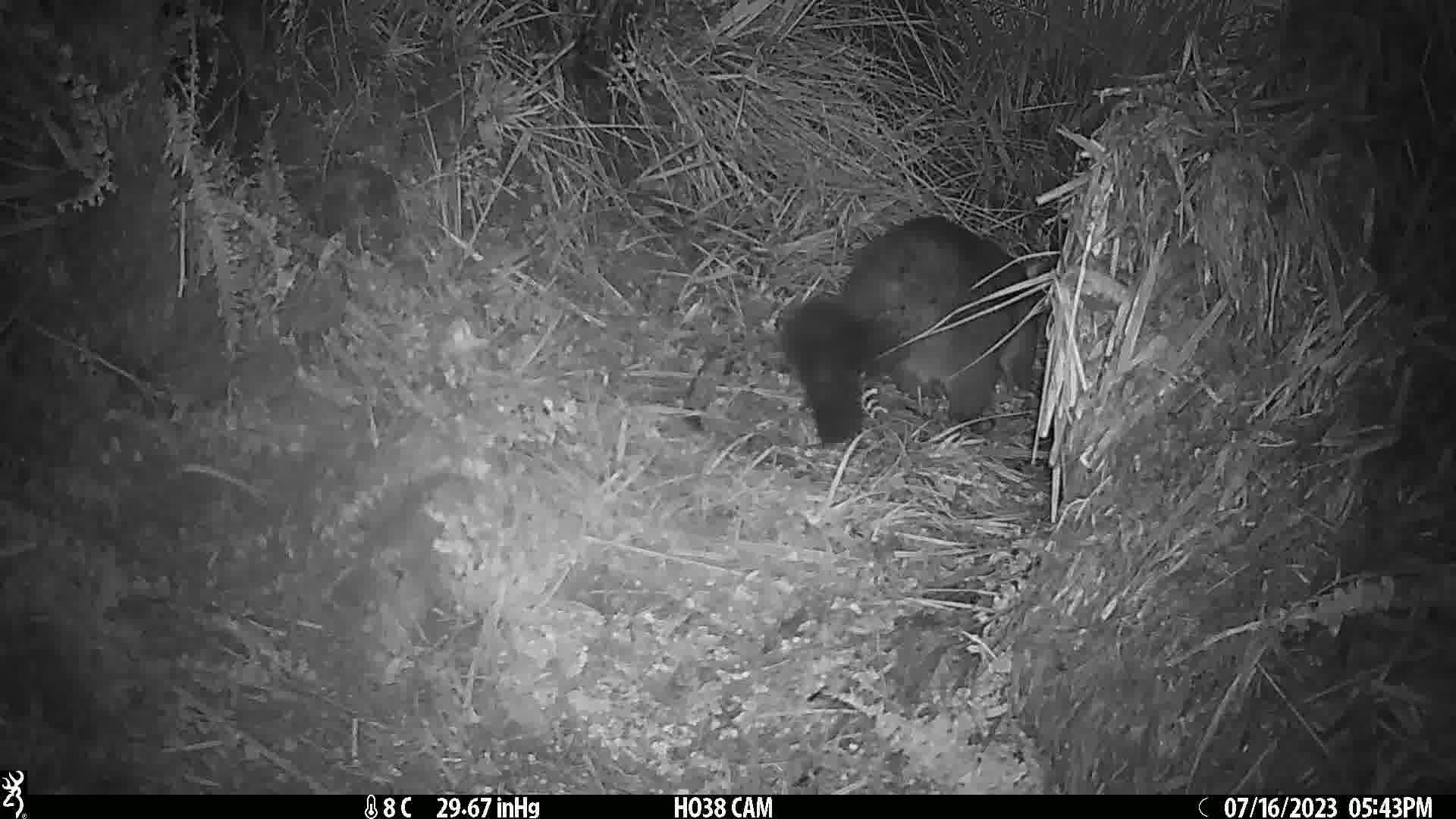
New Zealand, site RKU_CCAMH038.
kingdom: Animalia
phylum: Chordata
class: Mammalia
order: Diprotodontia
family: Phalangeridae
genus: Trichosurus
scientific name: Trichosurus vulpecula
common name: common brushtail possum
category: possum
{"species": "possum (common brushtail possum) (Trichosurus vulpecula)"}